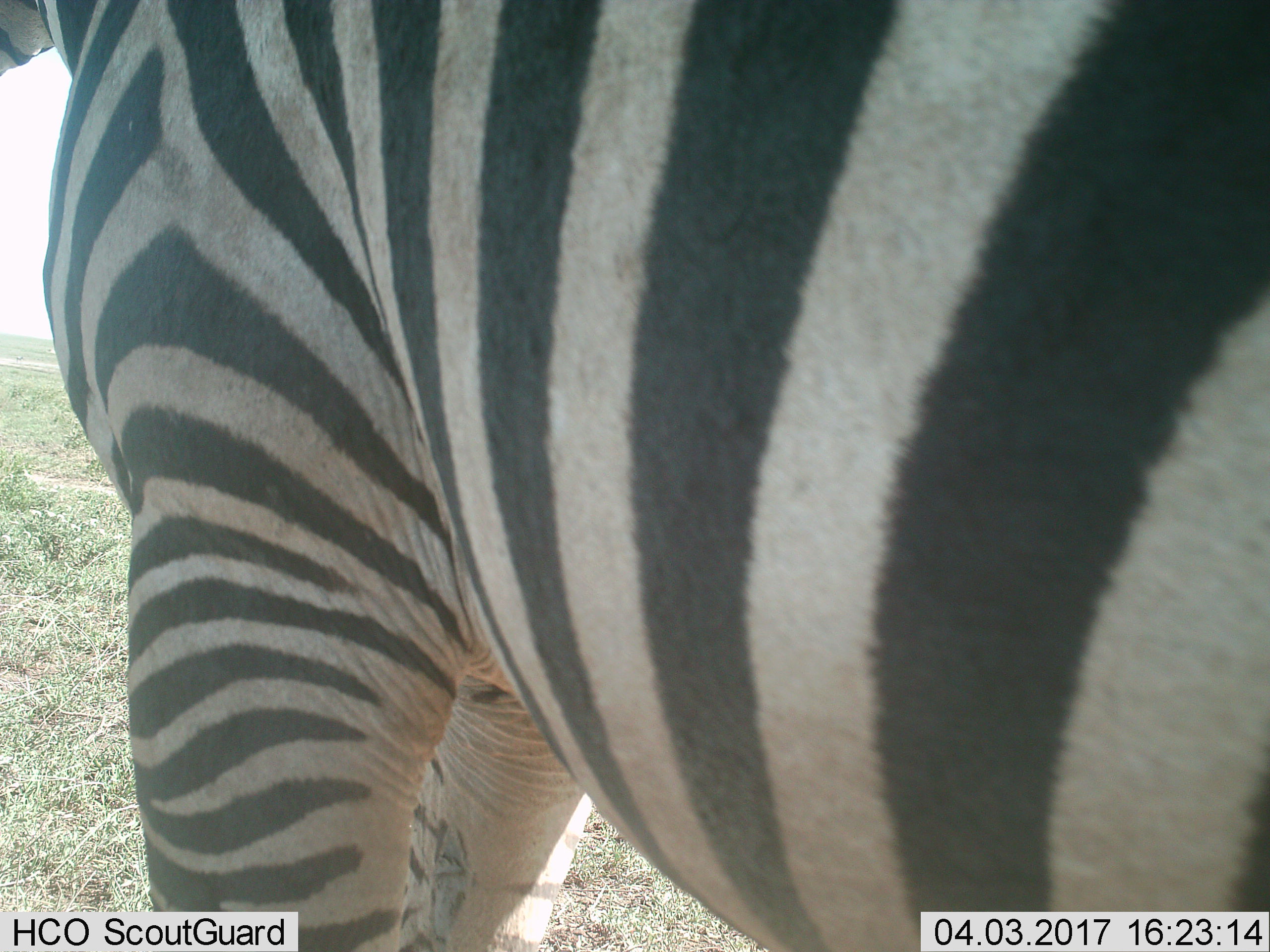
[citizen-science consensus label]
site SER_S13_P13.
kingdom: Animalia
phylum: Chordata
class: Mammalia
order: Perissodactyla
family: Equidae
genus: Equus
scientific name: Equus quagga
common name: plains zebra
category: zebraplains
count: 1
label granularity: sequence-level